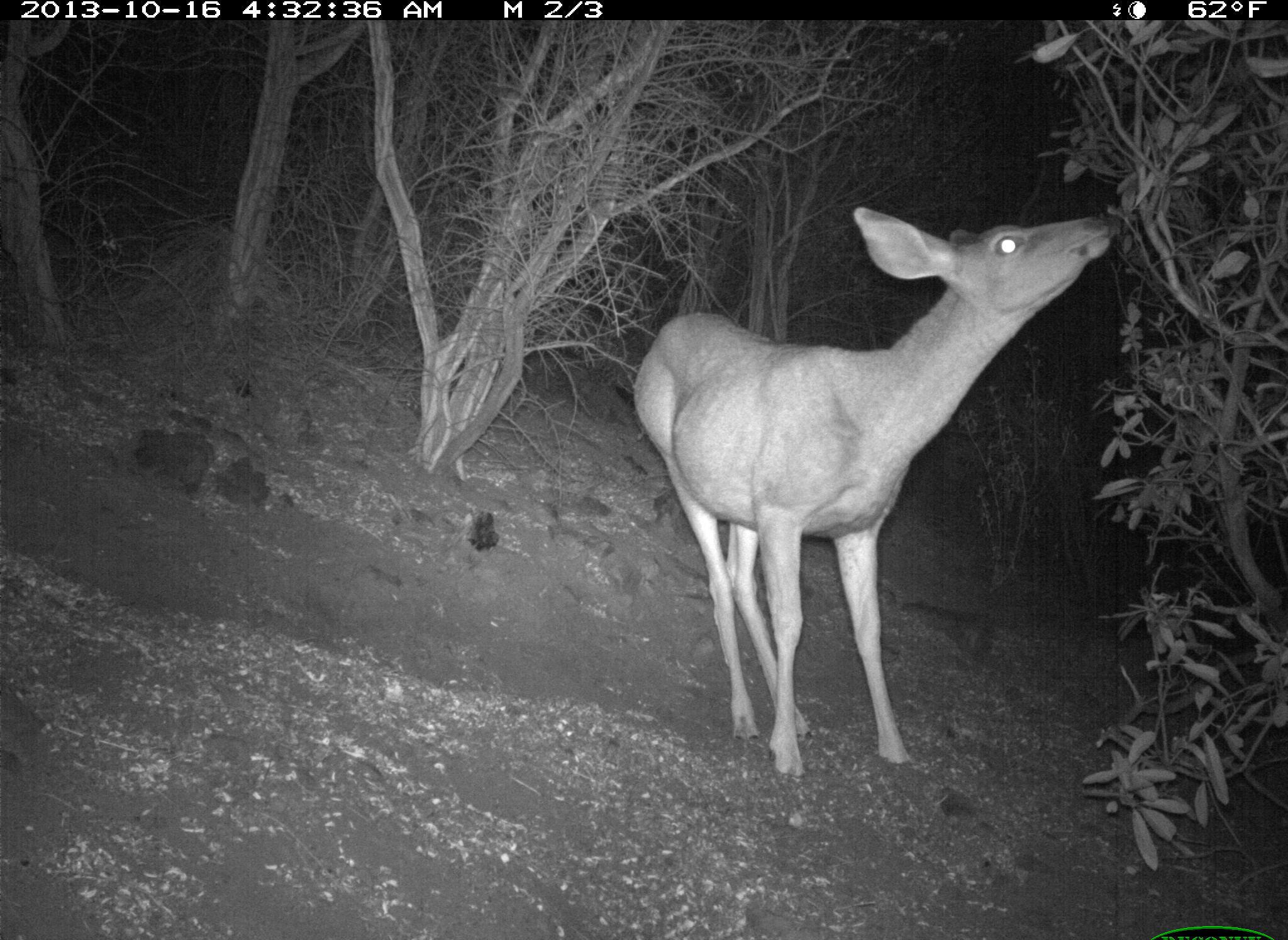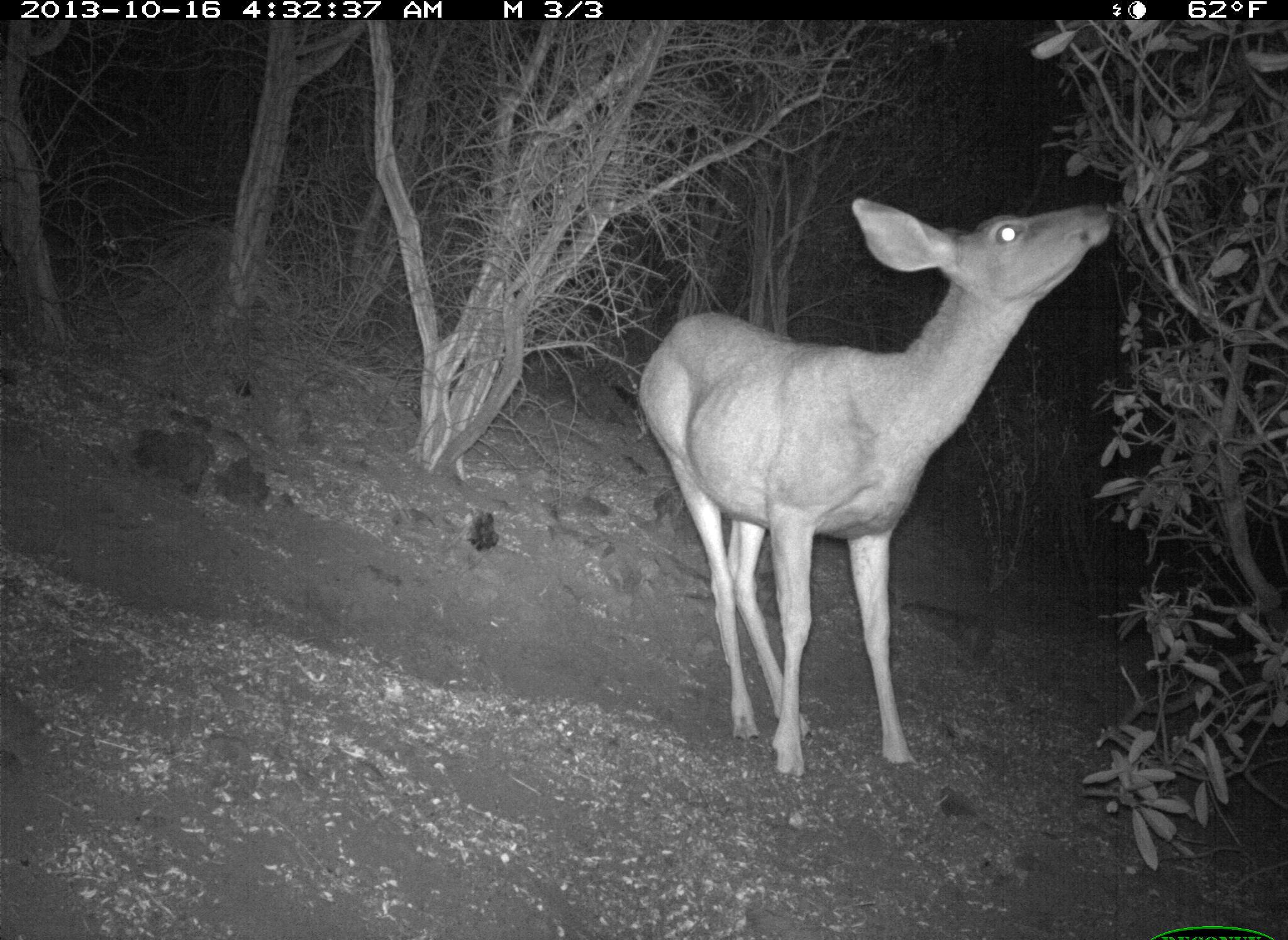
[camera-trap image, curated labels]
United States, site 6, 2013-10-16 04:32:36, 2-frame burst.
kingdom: Animalia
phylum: Chordata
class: Mammalia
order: Artiodactyla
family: Cervidae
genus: Odocoileus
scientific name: Odocoileus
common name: deer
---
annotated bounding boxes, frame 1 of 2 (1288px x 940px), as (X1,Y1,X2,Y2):
deer: (632,204,1114,788)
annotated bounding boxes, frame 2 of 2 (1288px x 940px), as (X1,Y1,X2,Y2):
deer: (639,196,1116,785)